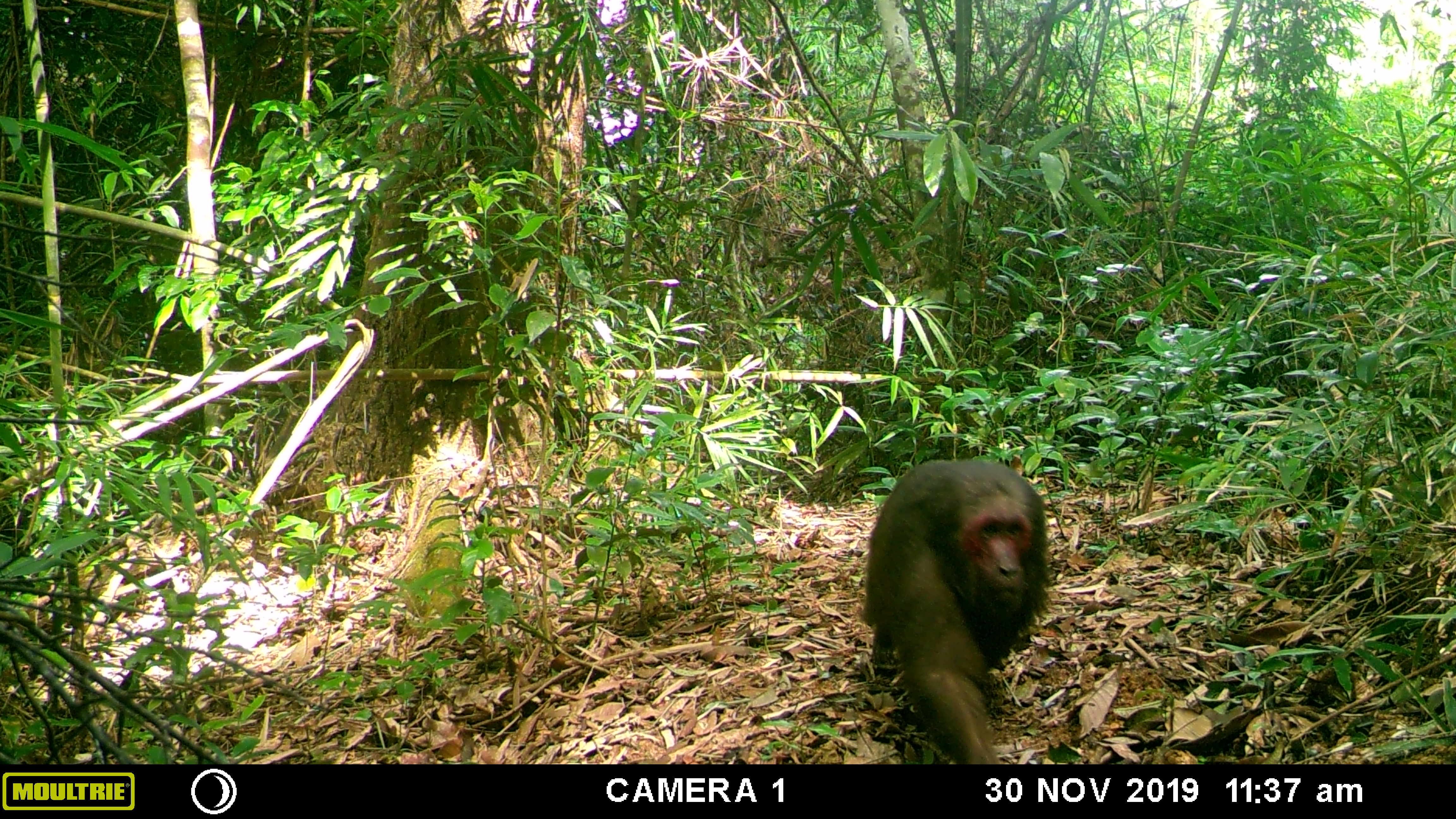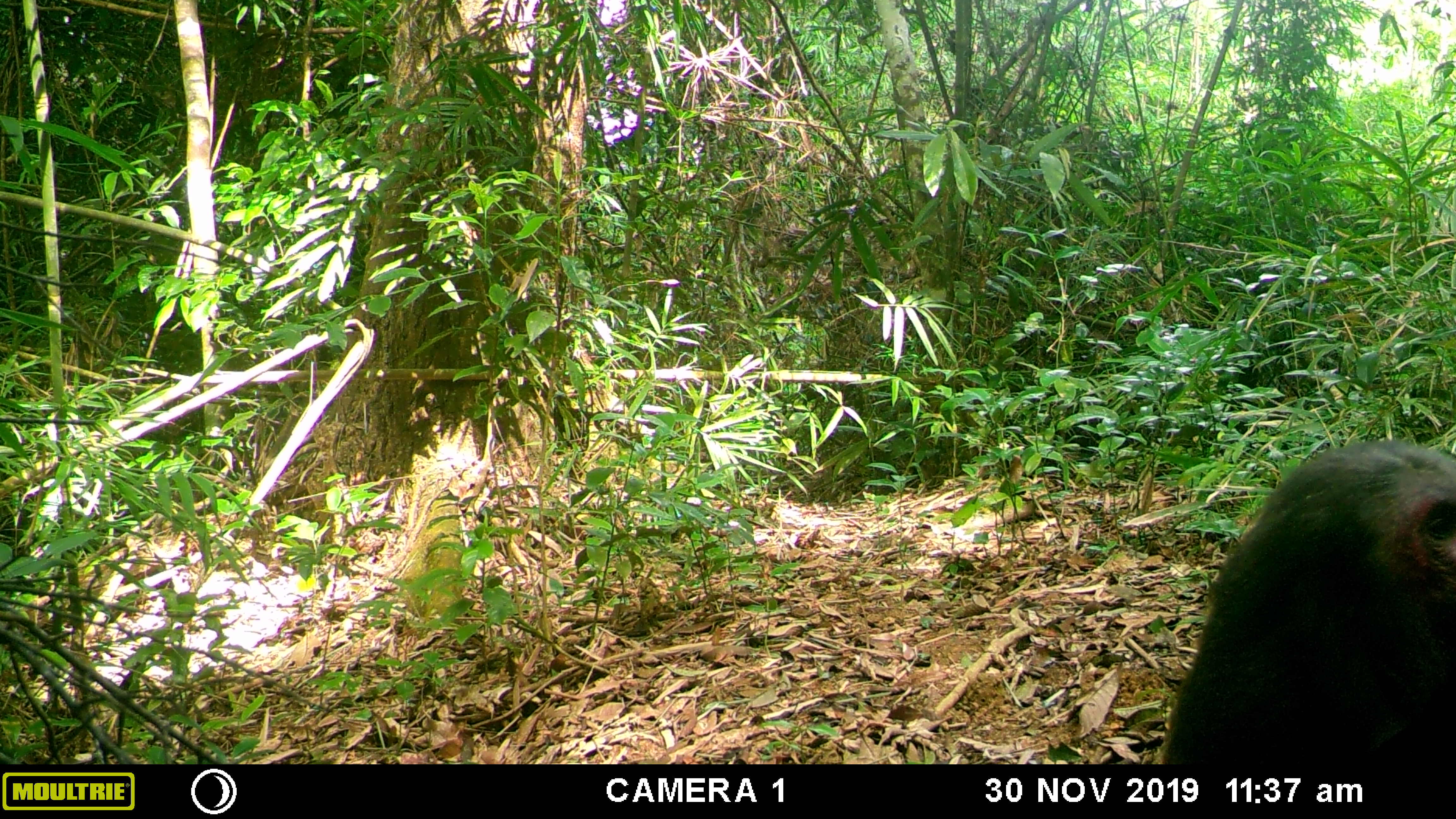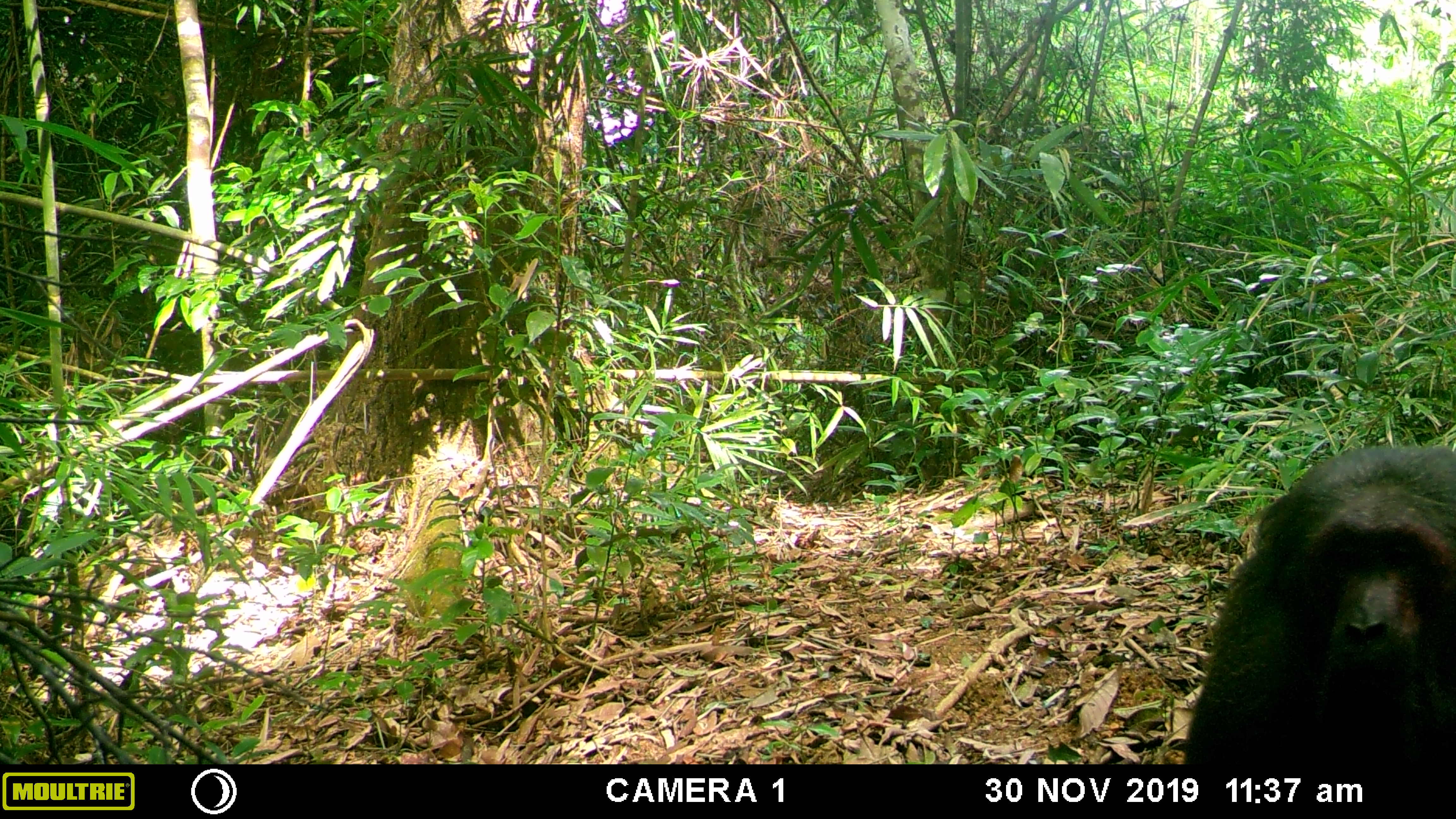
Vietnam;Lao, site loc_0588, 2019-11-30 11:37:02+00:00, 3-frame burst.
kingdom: Animalia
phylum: Chordata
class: Mammalia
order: Primates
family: Cercopithecidae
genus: Macaca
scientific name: Macaca arctoides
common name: stump-tailed macaque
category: stump tailed macaque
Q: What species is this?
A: Stump tailed macaque (stump-tailed macaque) (Macaca arctoides).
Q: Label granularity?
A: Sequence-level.